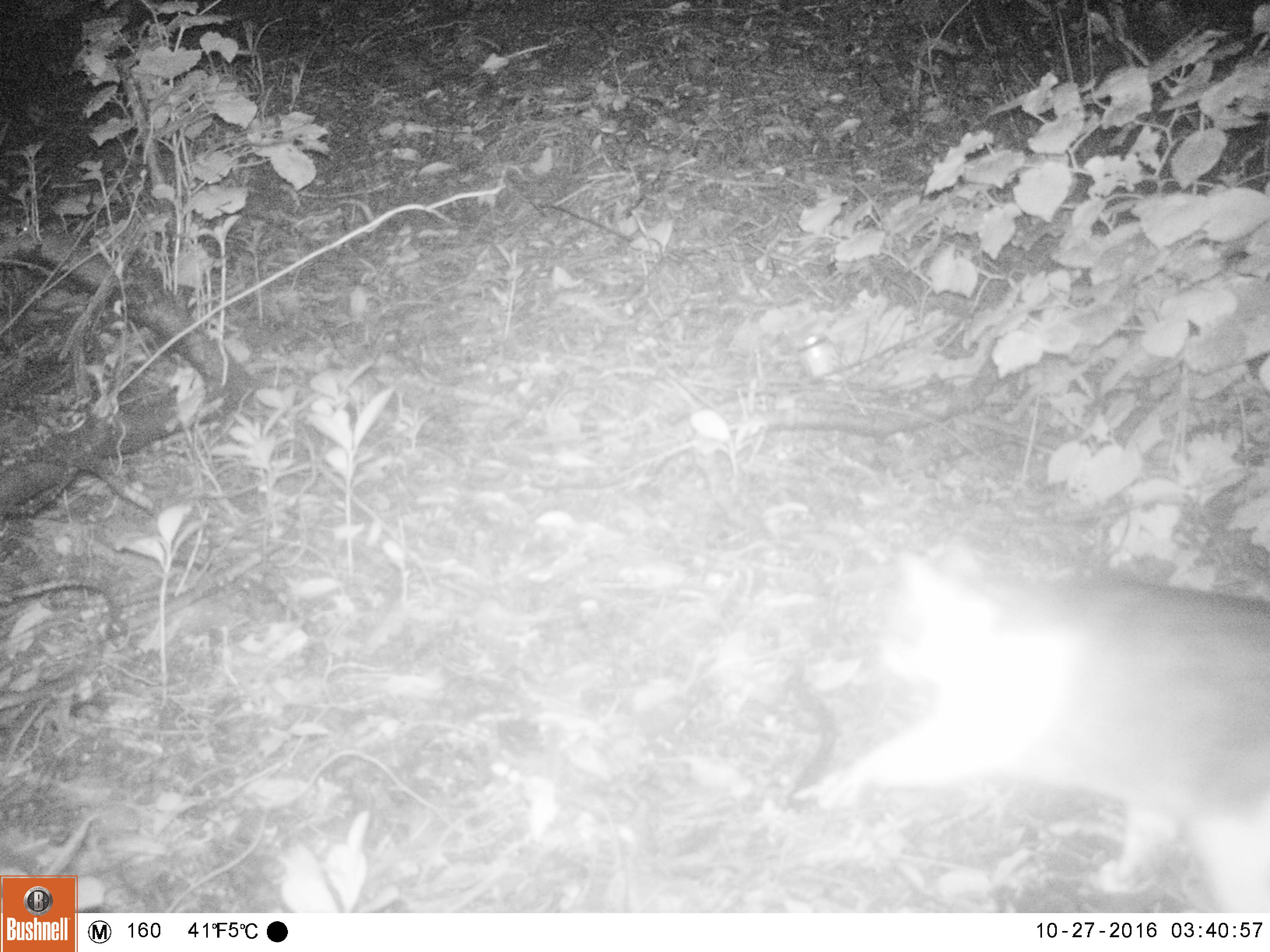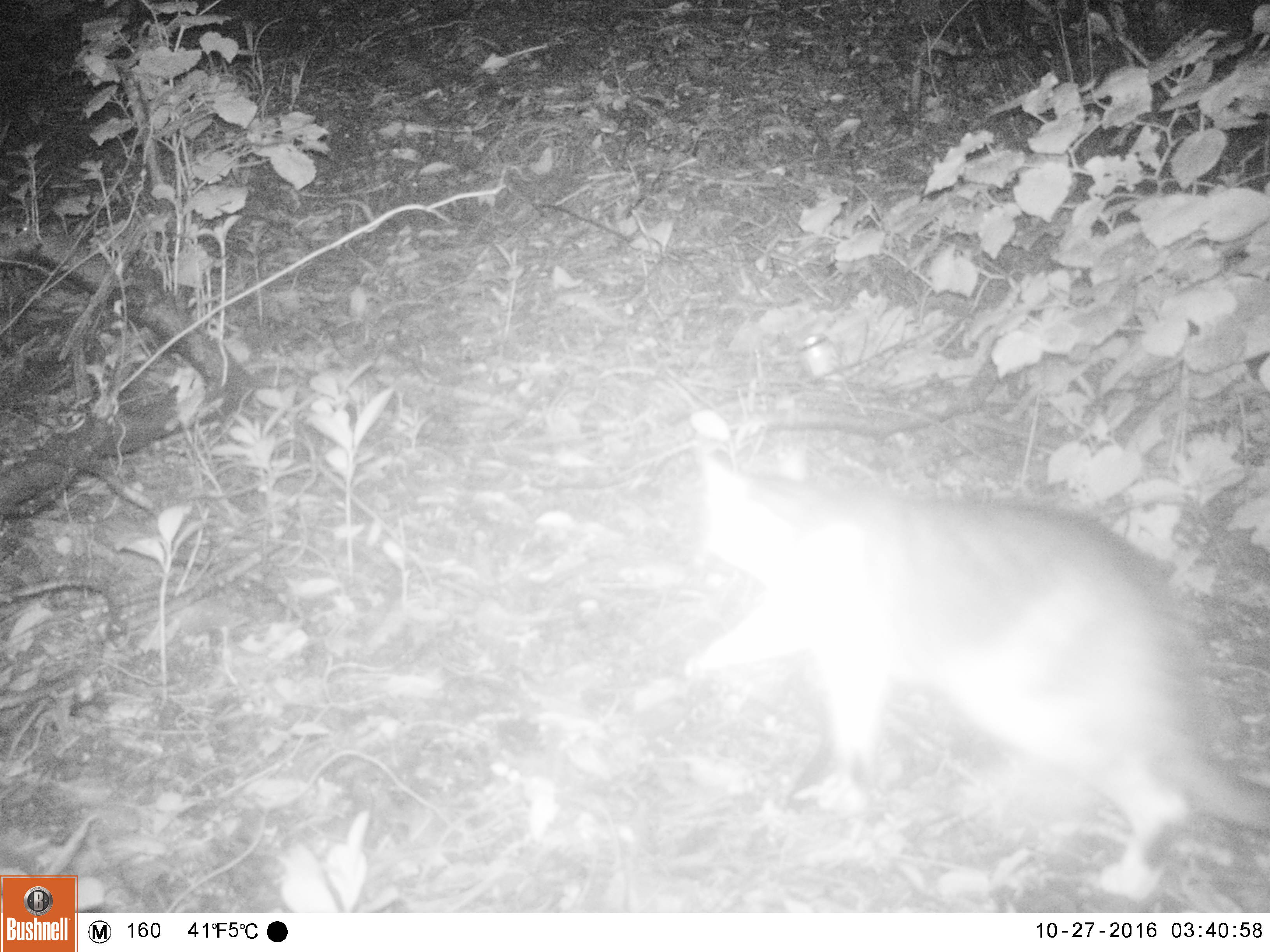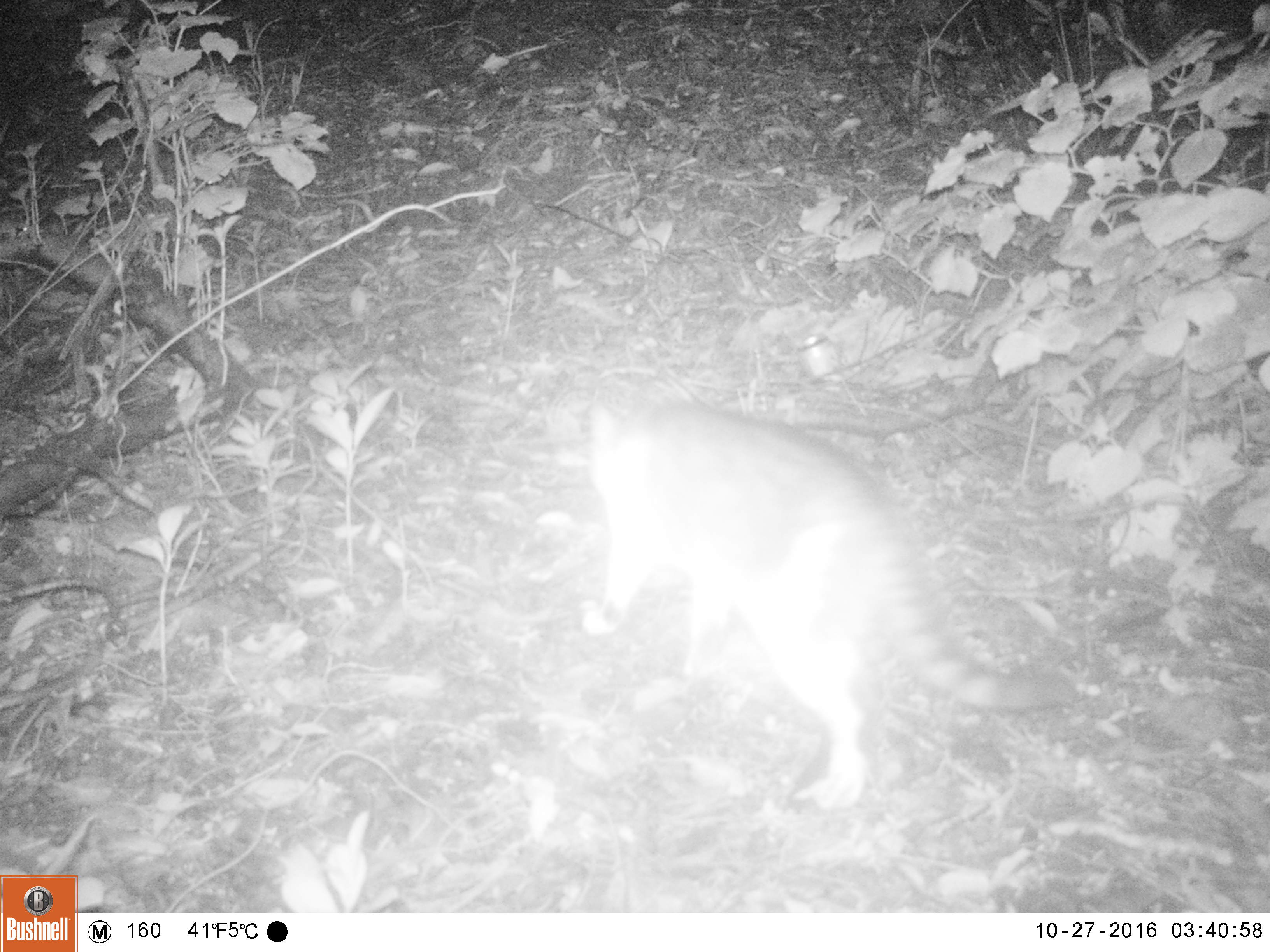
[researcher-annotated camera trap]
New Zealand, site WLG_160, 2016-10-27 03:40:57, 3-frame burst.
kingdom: Animalia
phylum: Chordata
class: Mammalia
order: Carnivora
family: Felidae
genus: Felis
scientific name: Felis catus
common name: domestic cat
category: cat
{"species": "cat (domestic cat) (Felis catus)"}